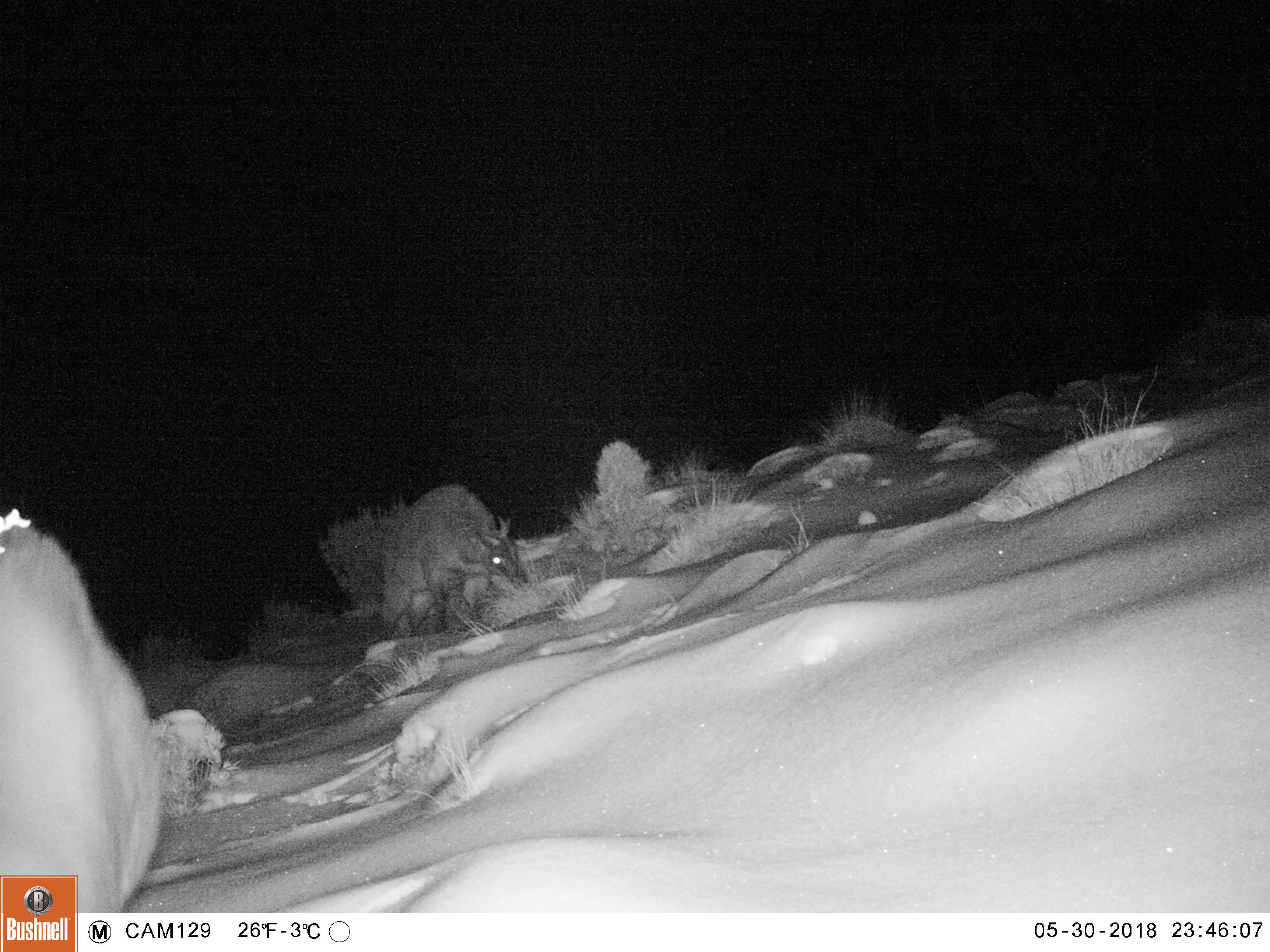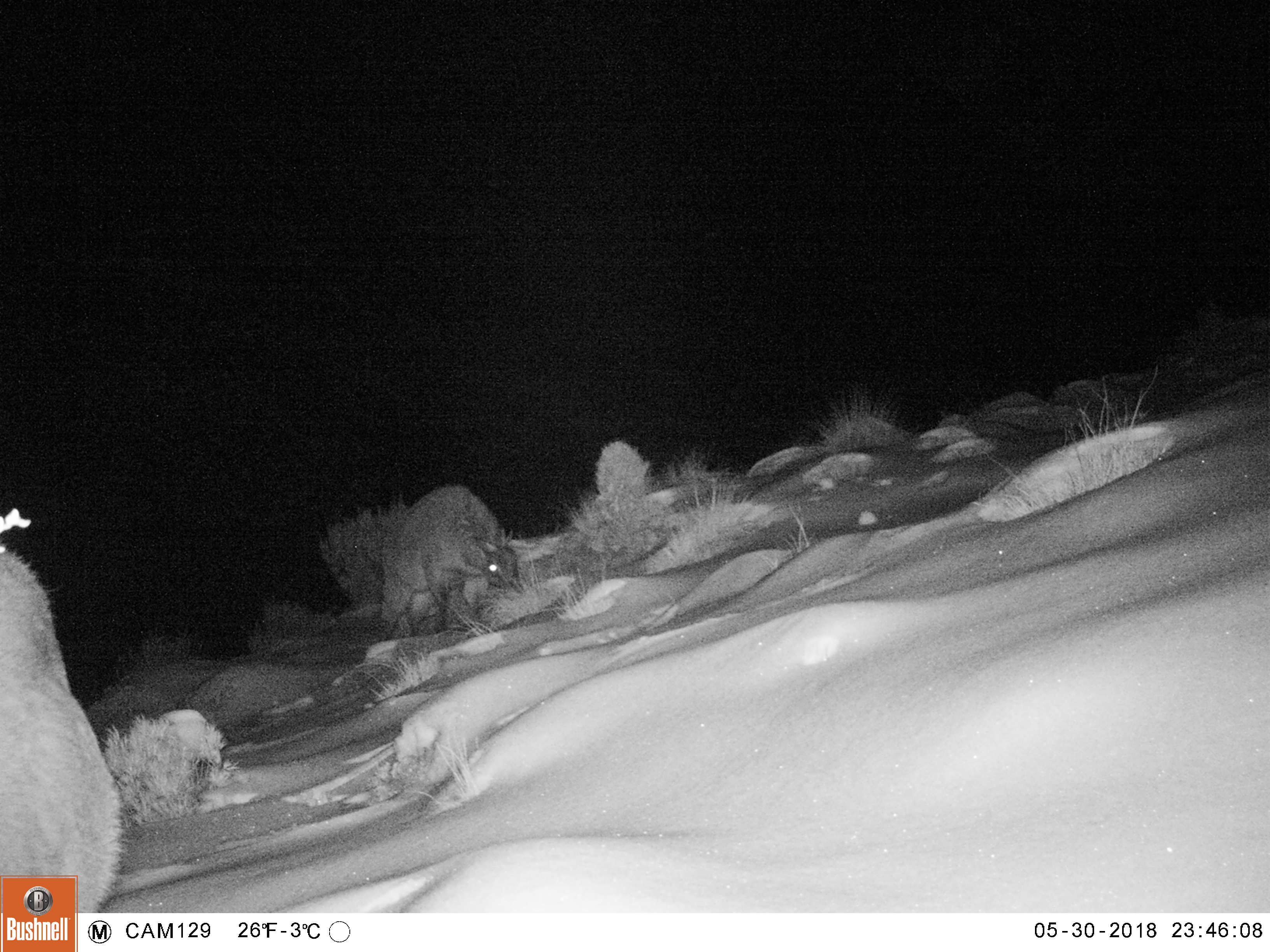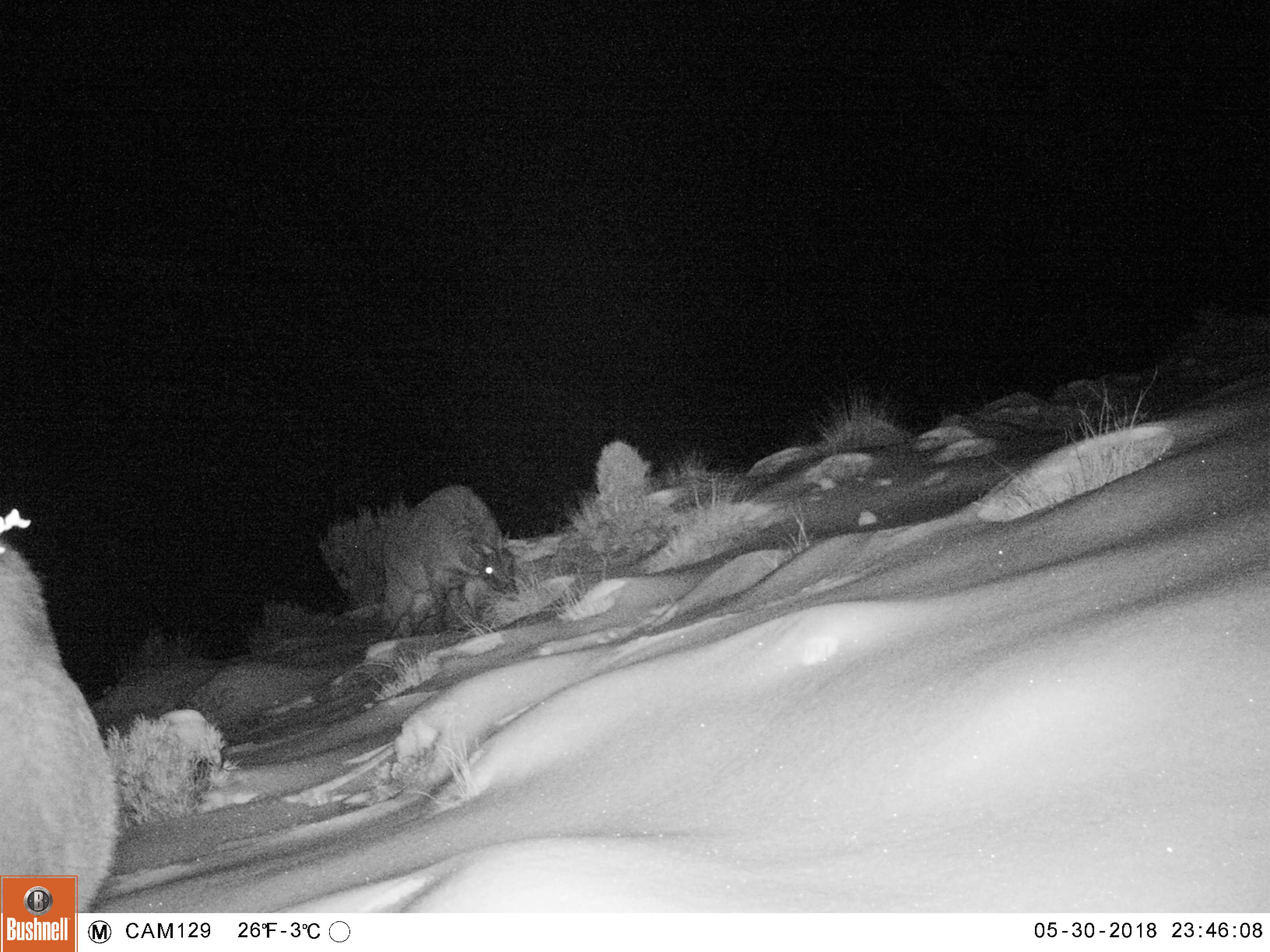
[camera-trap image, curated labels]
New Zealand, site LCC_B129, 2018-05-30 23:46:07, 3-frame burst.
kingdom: Animalia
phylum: Chordata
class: Mammalia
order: Artiodactyla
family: Bovidae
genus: Nilgiritragus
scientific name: Nilgiritragus hylocrius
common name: tahr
Tahr (Nilgiritragus hylocrius).